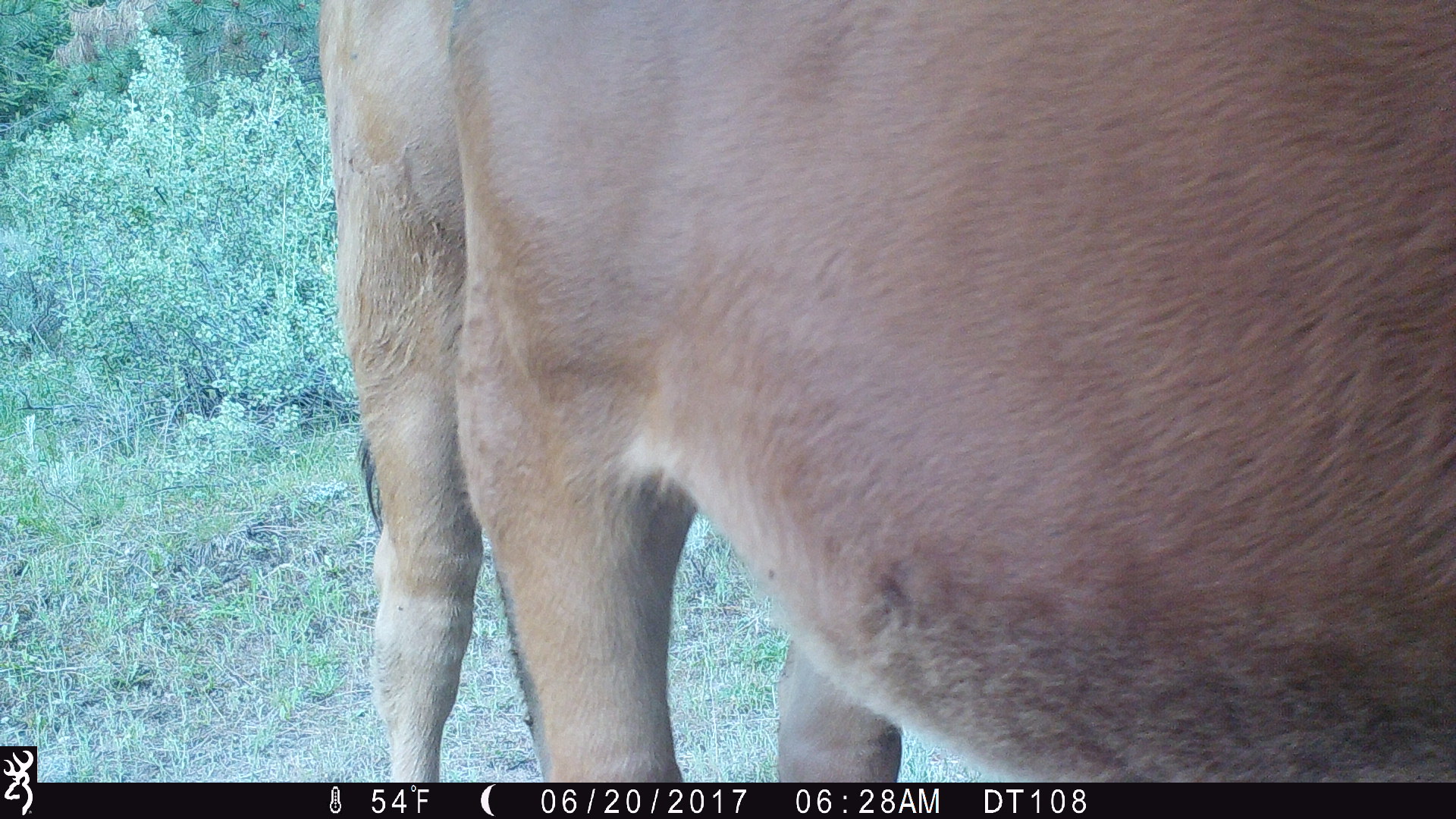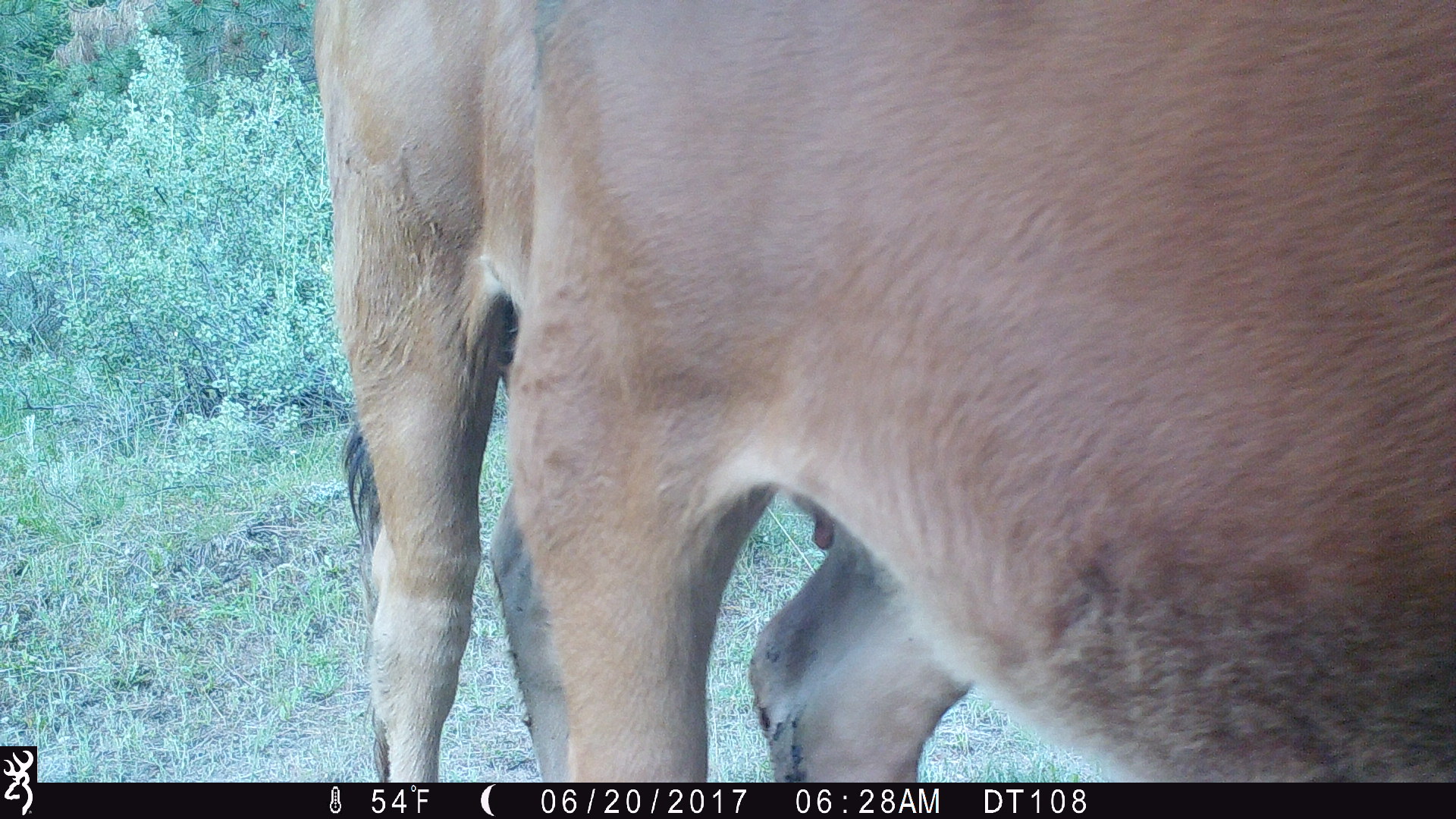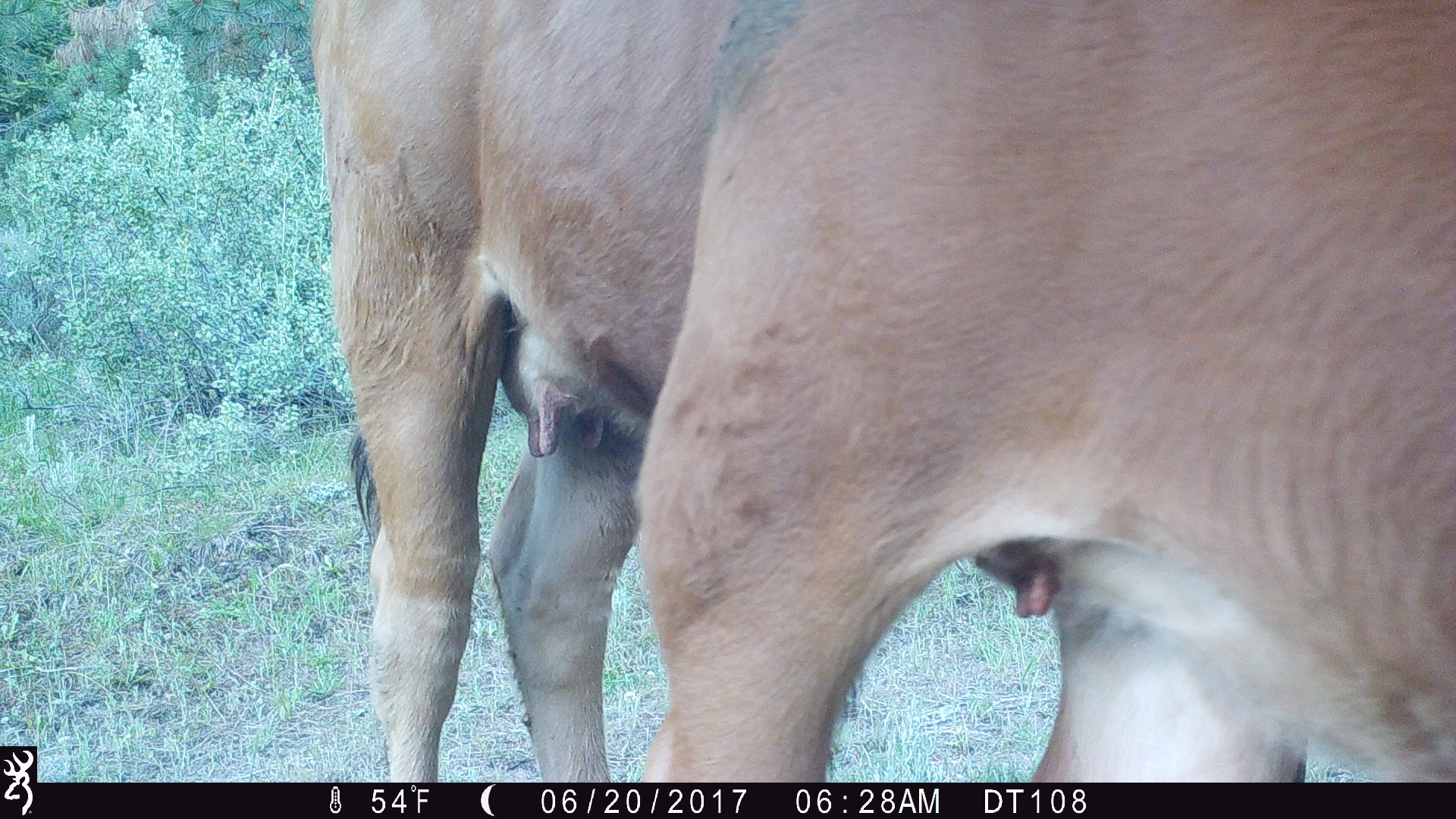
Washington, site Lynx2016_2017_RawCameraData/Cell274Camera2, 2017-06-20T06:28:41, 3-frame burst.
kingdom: Animalia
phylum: Chordata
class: Mammalia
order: Artiodactyla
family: Bovidae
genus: Bos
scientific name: Bos taurus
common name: domestic cattle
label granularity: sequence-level